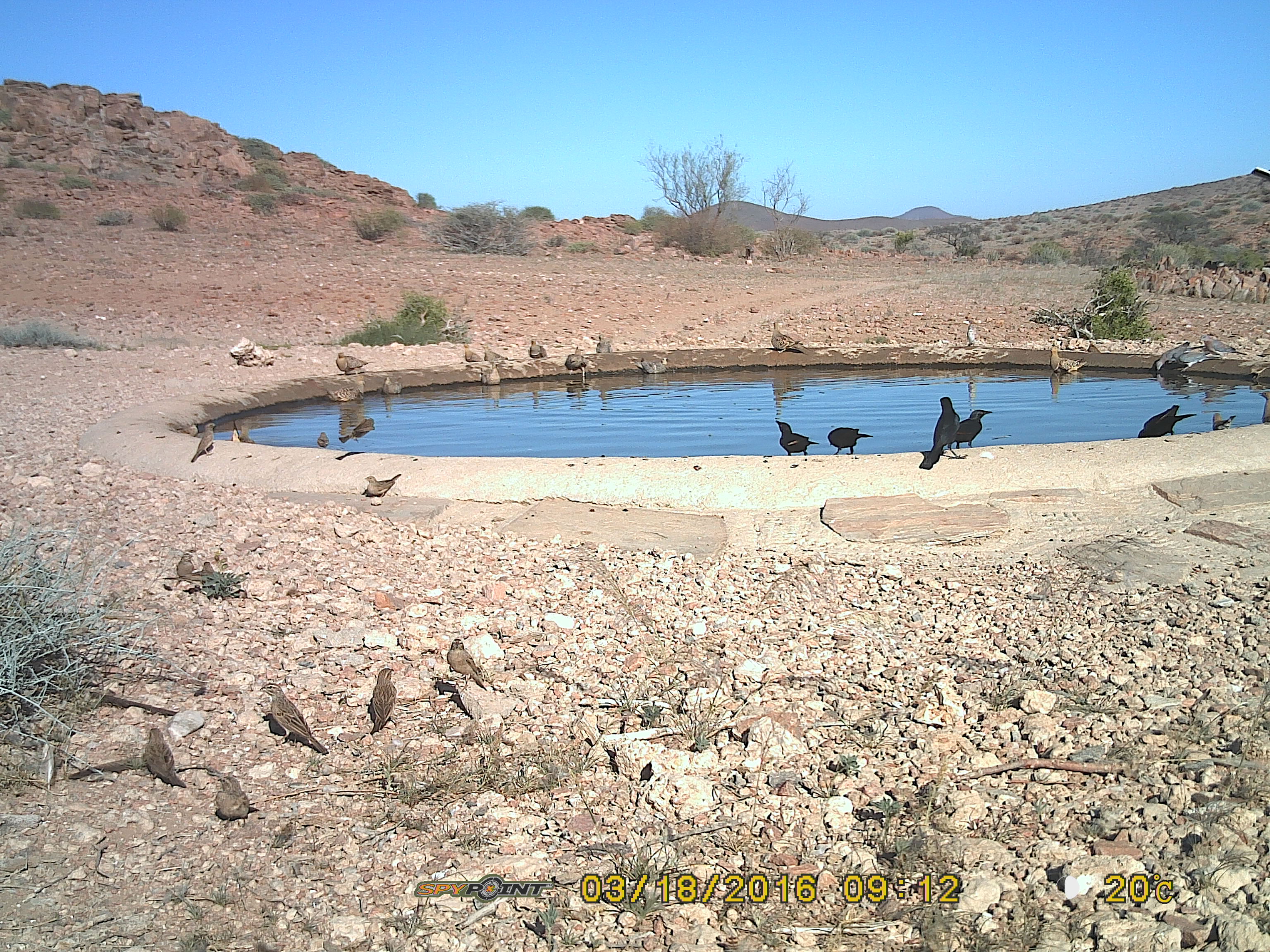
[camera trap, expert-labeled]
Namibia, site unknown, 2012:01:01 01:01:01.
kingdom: Animalia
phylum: Chordata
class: Aves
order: Pterocliformes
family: Pteroclidae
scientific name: Pteroclidae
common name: sandgrouse